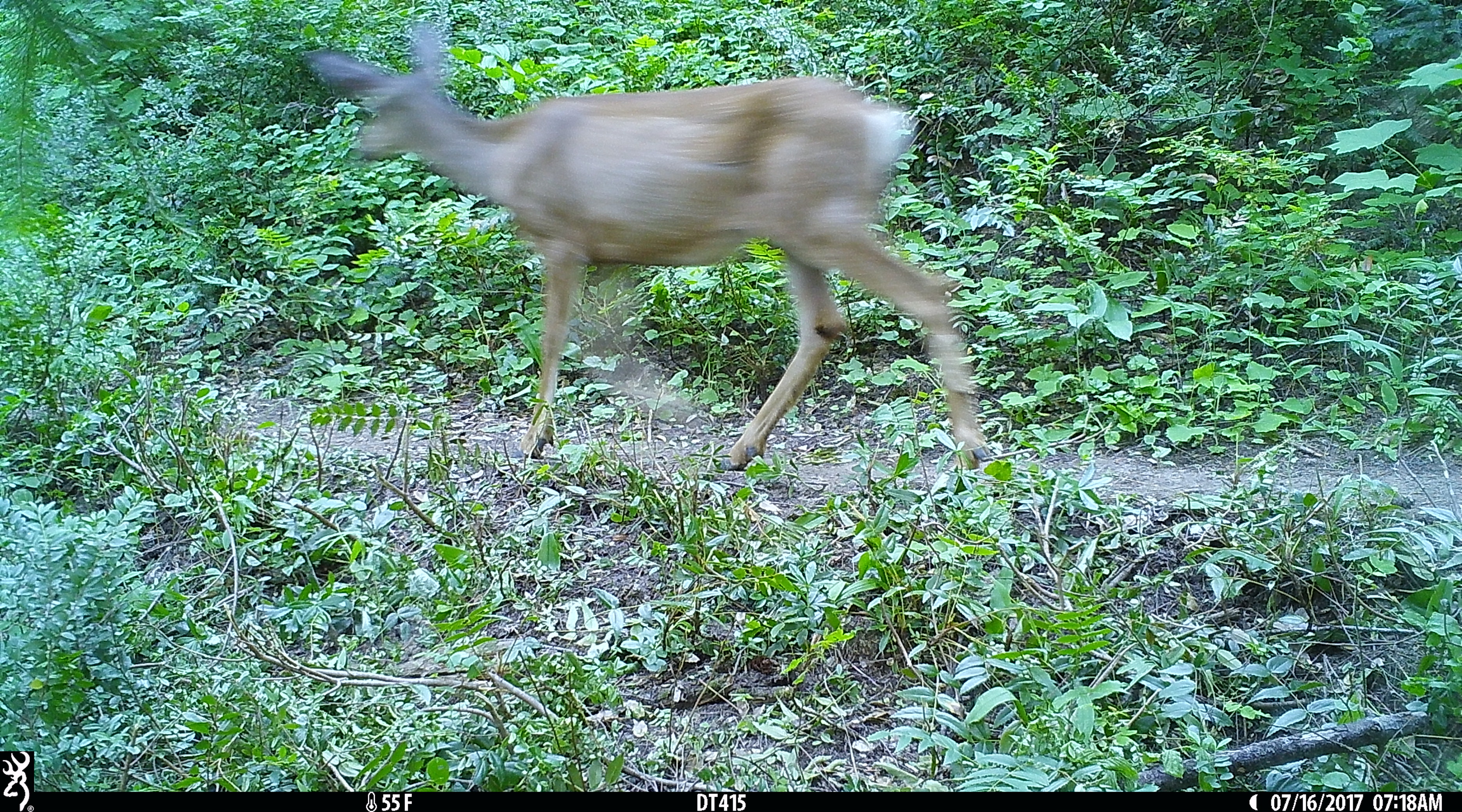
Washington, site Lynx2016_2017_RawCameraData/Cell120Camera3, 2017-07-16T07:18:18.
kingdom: Animalia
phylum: Chordata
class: Mammalia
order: Artiodactyla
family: Cervidae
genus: Odocoileus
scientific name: Odocoileus hemionus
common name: mule deer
Odocoileus hemionus (mule deer). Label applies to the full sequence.